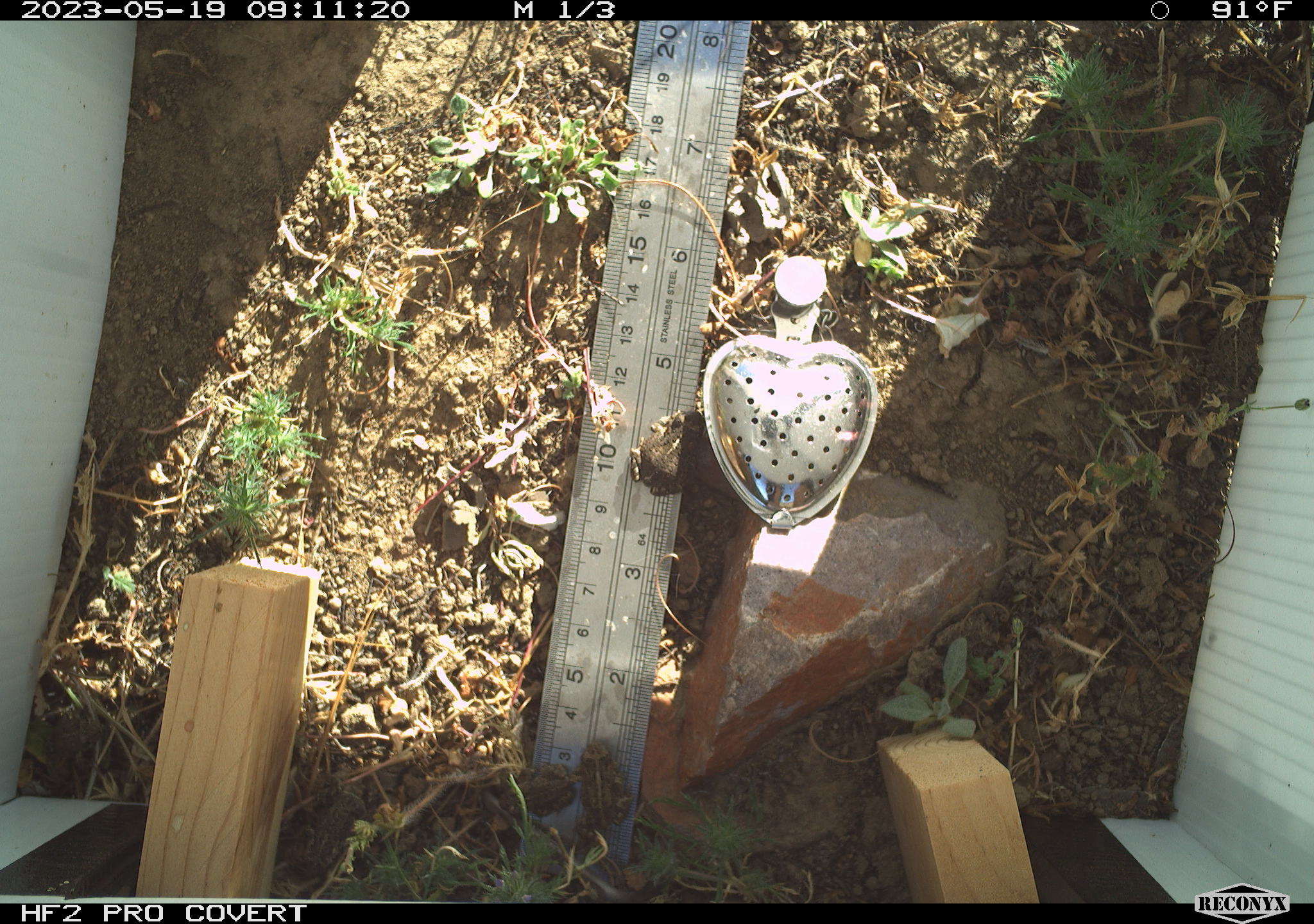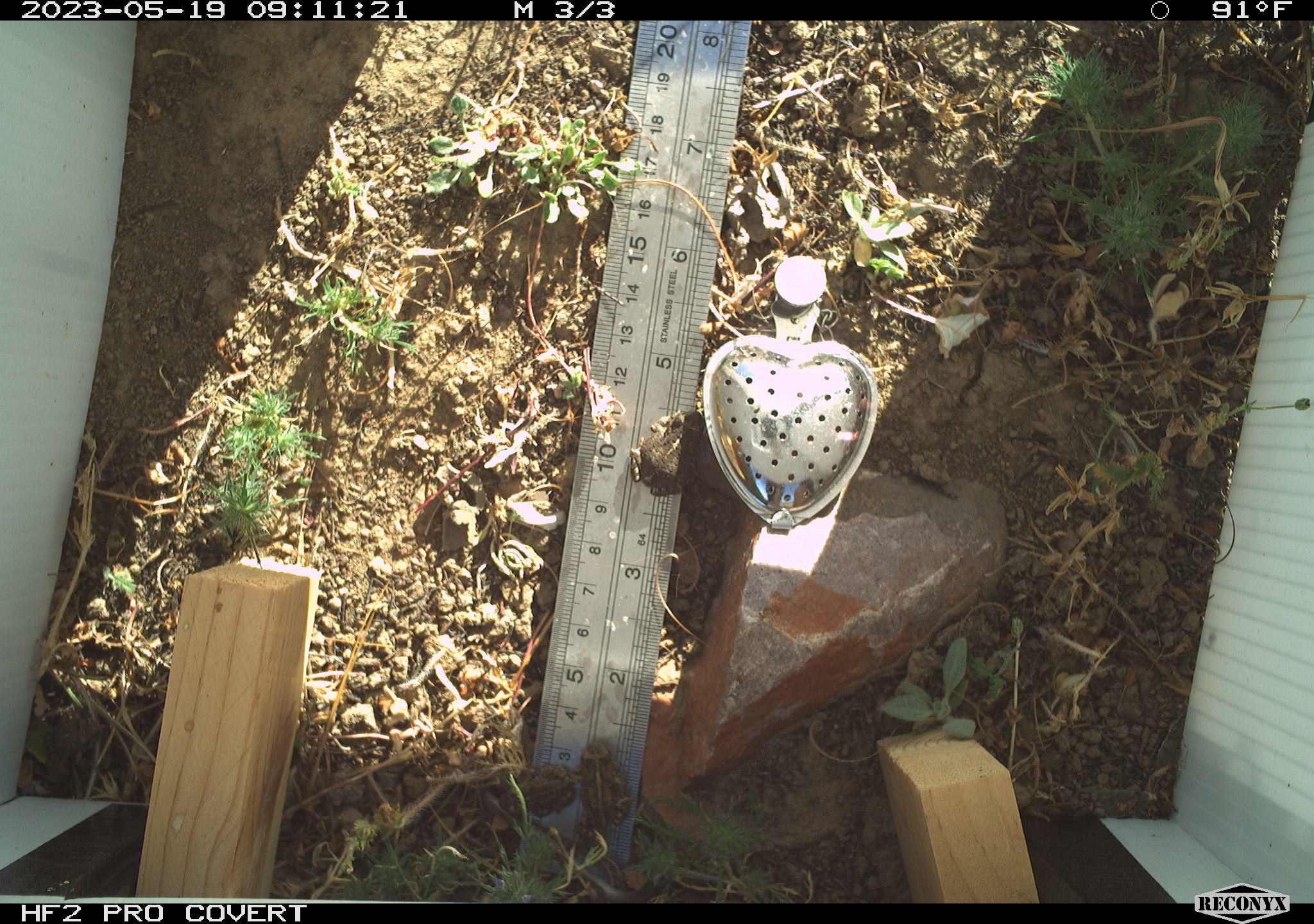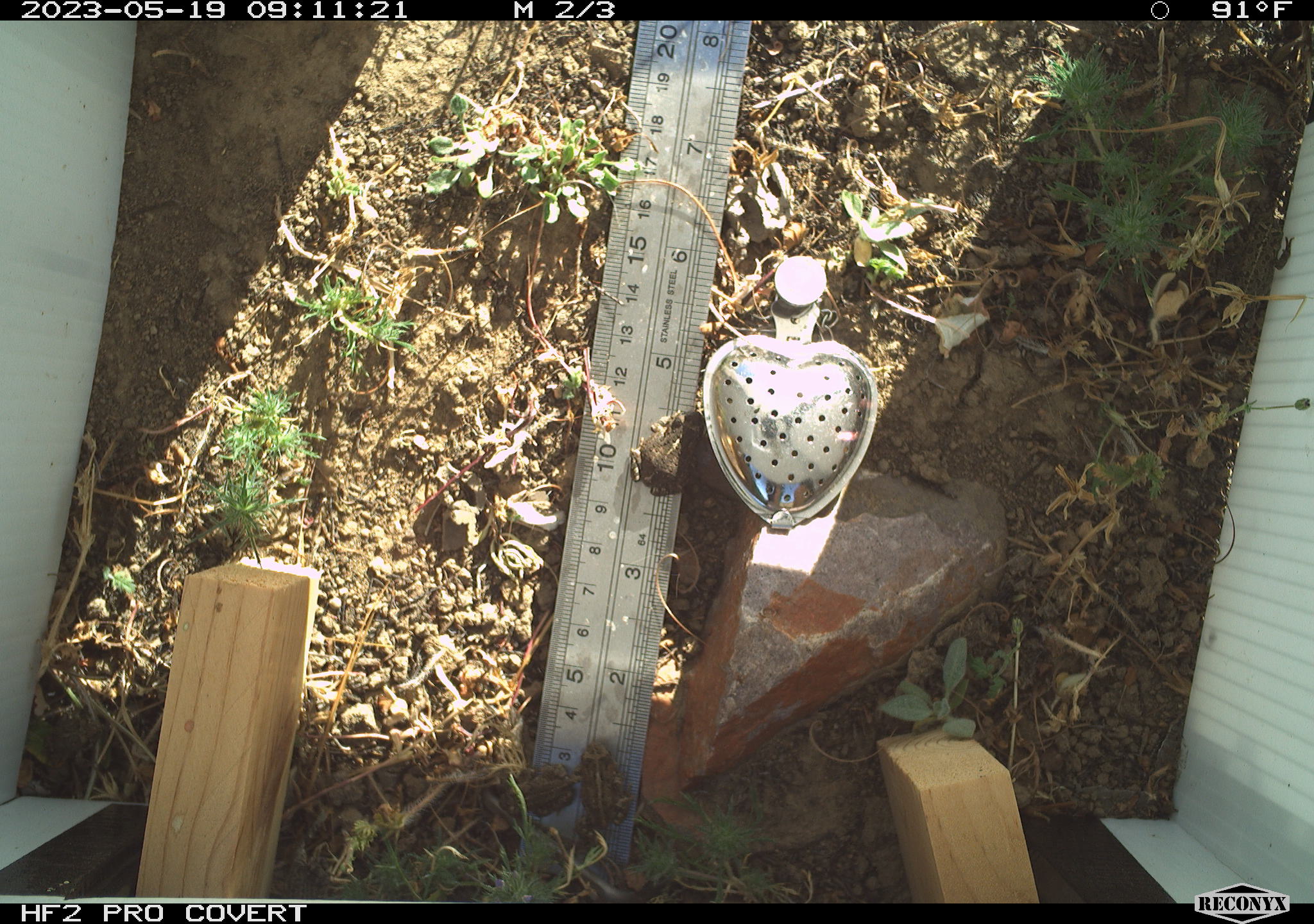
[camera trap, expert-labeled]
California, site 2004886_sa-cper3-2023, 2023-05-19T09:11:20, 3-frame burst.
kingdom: Animalia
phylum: Chordata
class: Amphibia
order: Anura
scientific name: Anura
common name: frogs